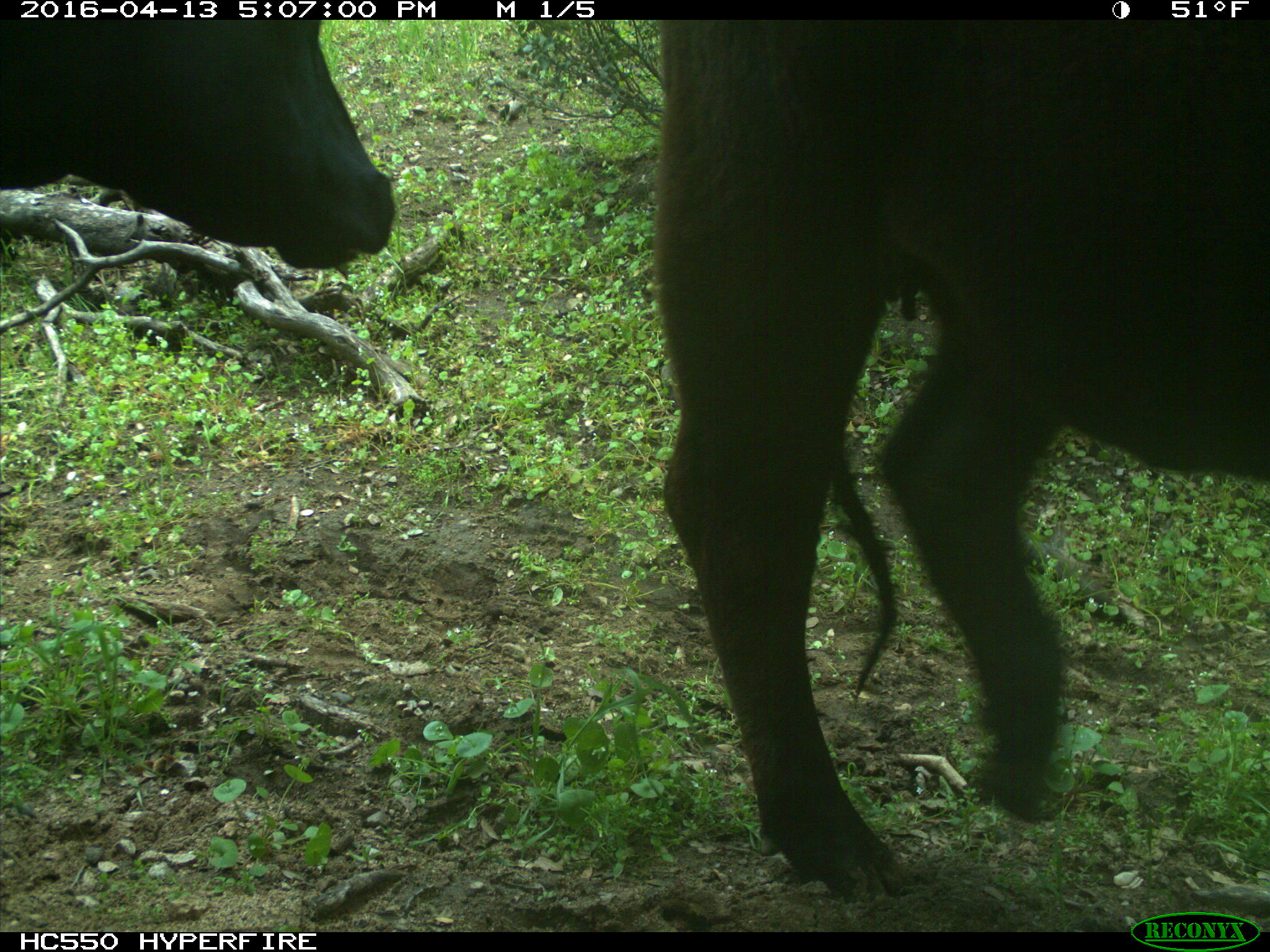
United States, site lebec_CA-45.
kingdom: Animalia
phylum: Chordata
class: Mammalia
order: Artiodactyla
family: Bovidae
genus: Bos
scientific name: Bos taurus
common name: domestic cow